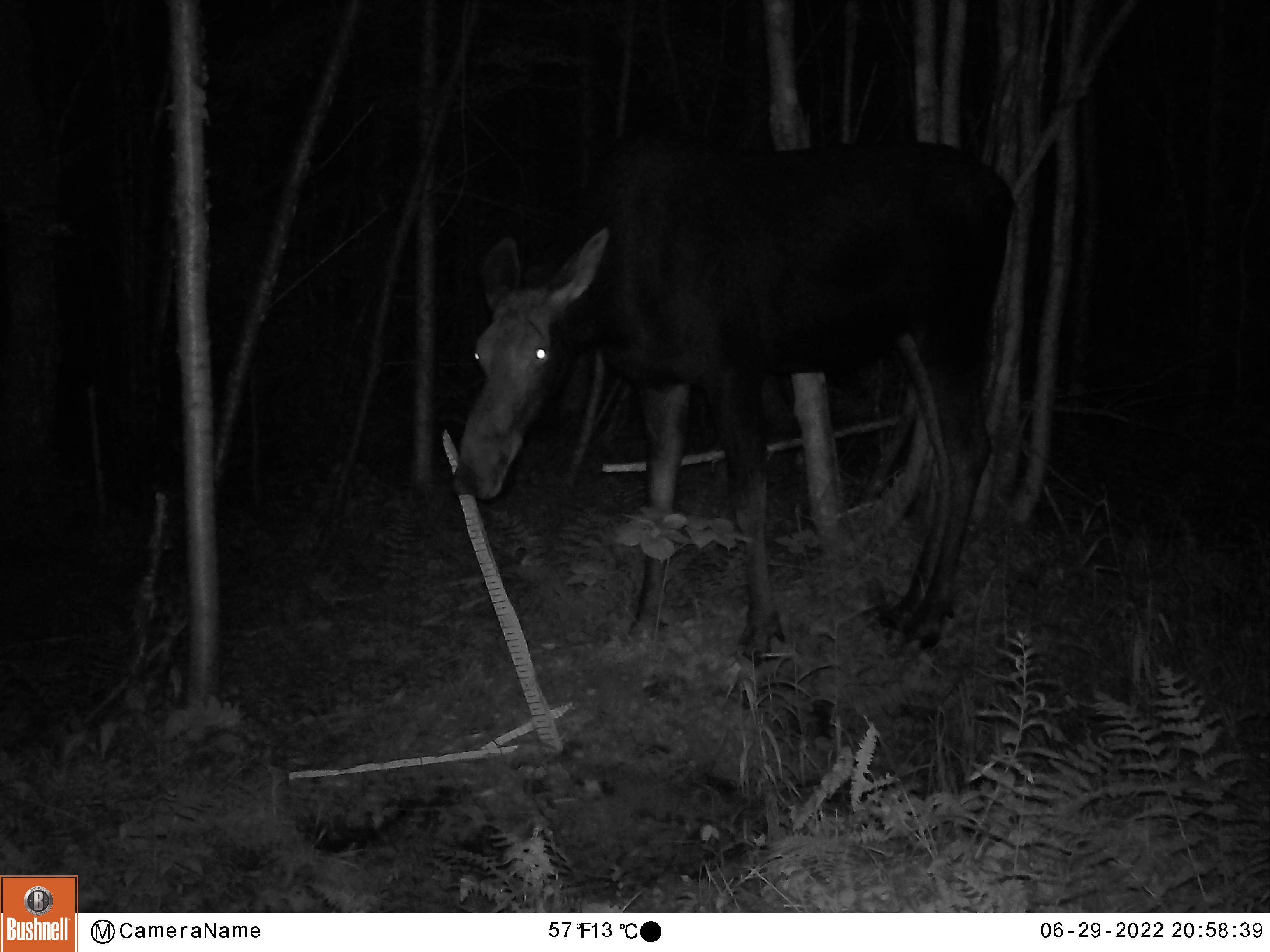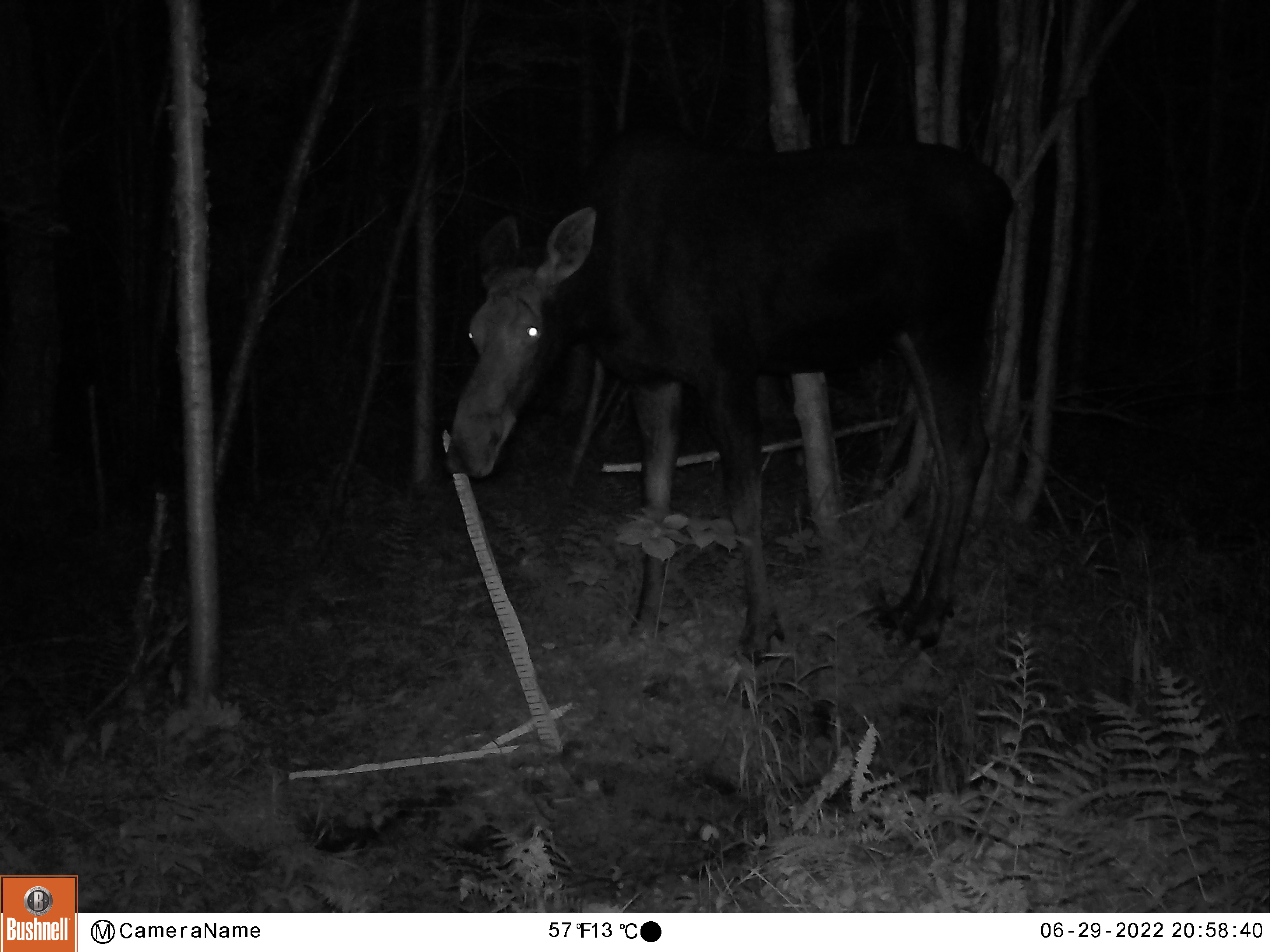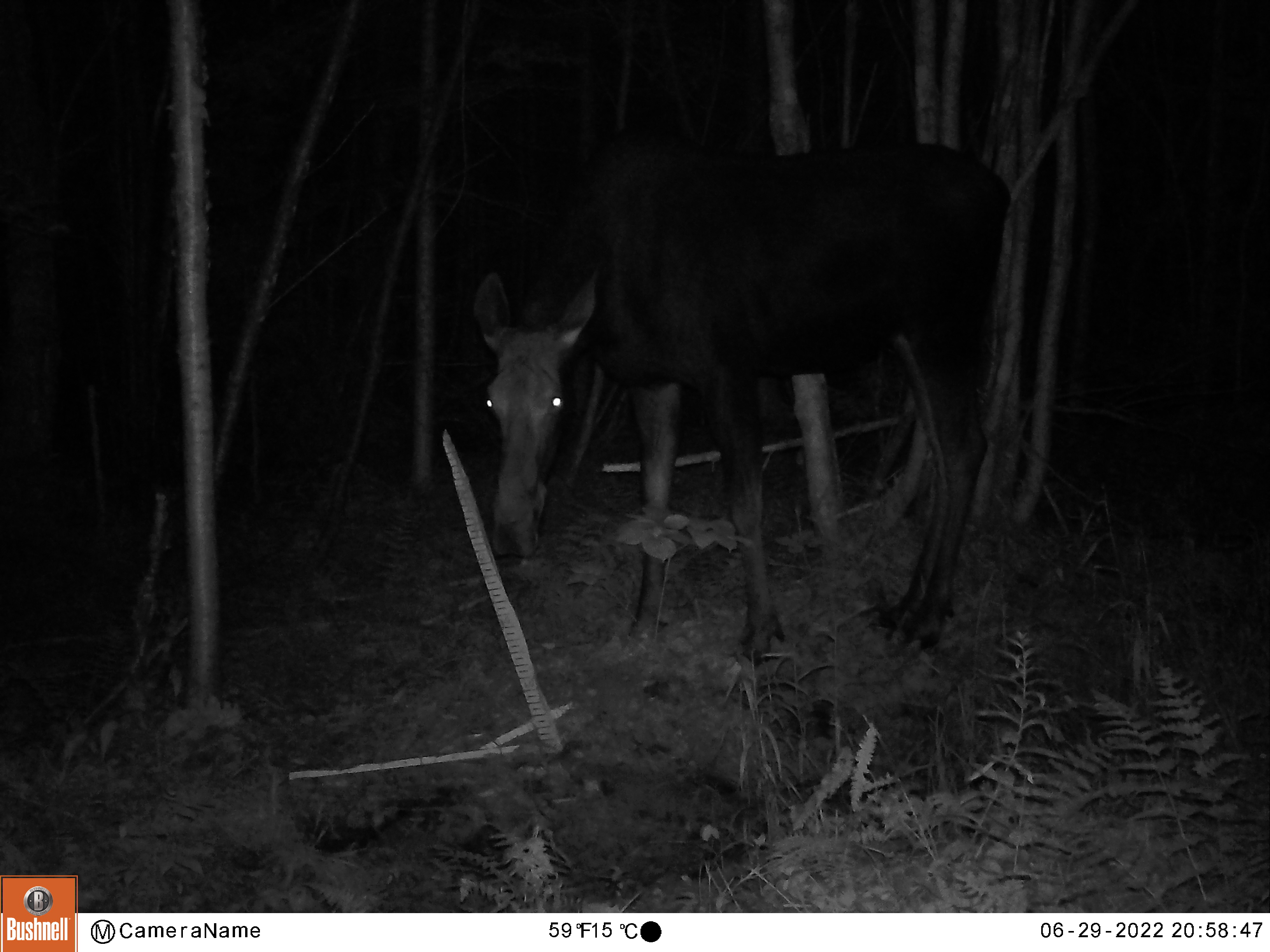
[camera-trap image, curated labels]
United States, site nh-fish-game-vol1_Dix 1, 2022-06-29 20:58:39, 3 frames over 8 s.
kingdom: Animalia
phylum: Chordata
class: Mammalia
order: Artiodactyla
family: Cervidae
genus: Alces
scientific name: Alces alces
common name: moose